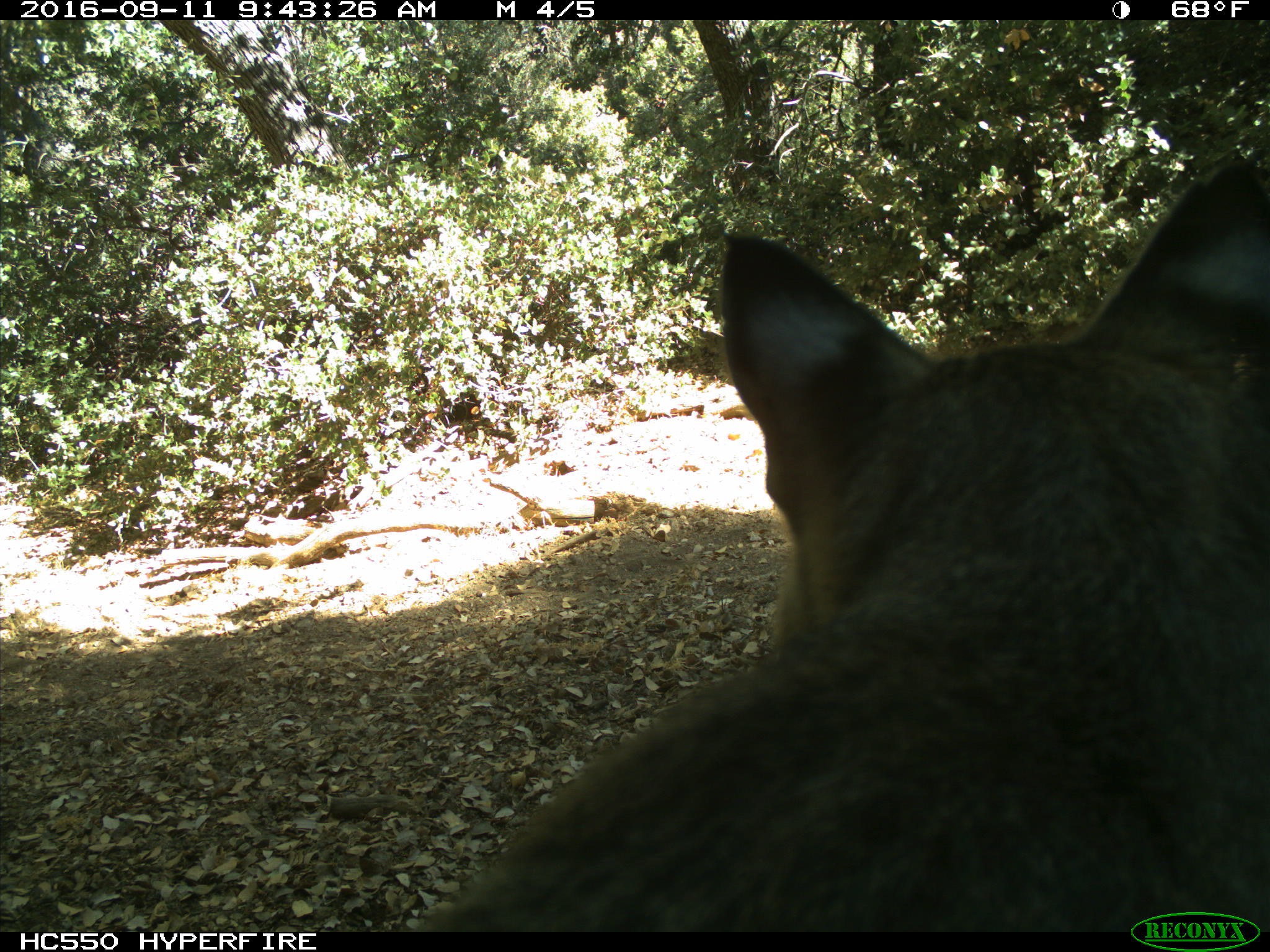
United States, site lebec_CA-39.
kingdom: Animalia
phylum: Chordata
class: Mammalia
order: Carnivora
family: Felidae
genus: Lynx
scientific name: Lynx rufus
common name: bobcat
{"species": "Lynx rufus (bobcat)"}